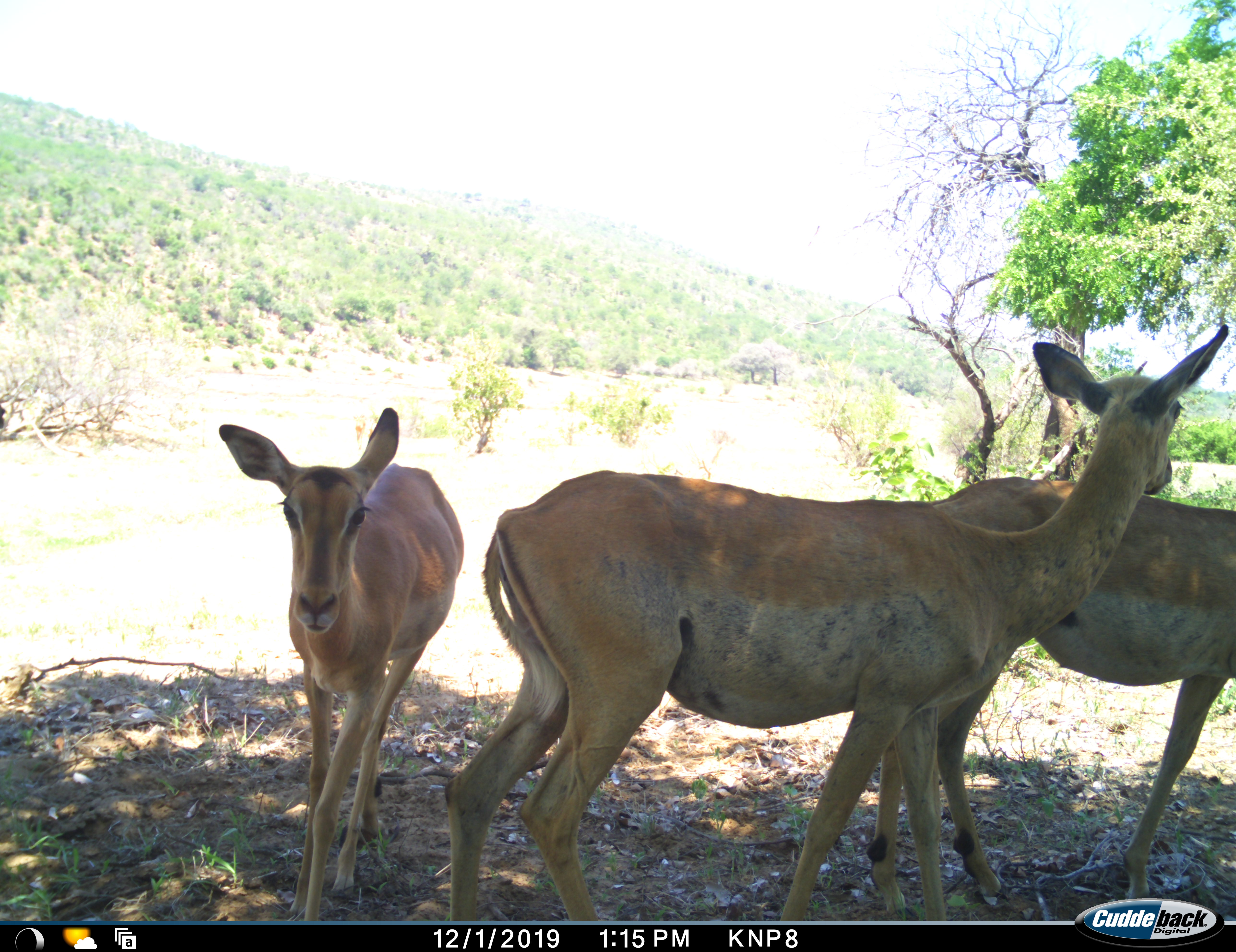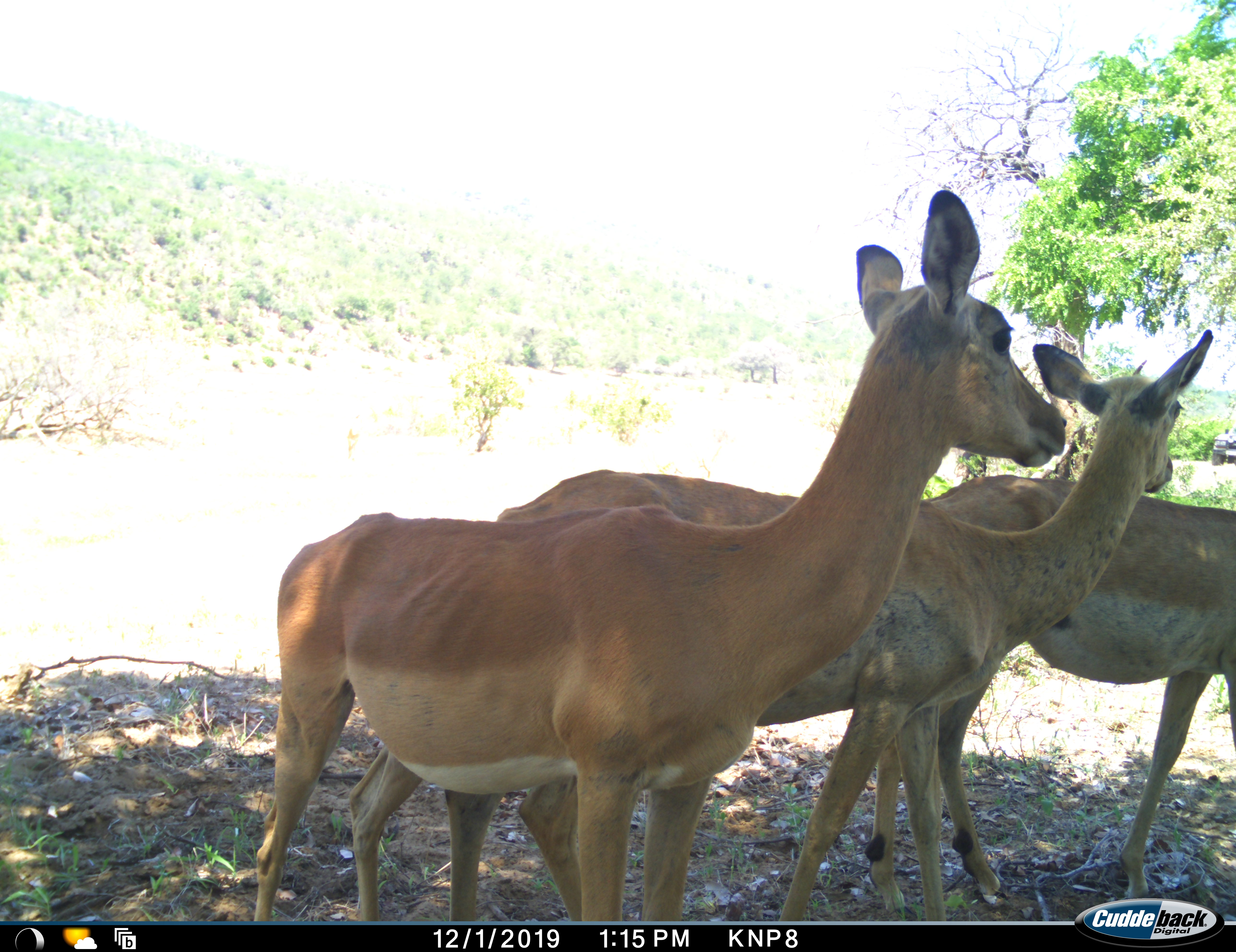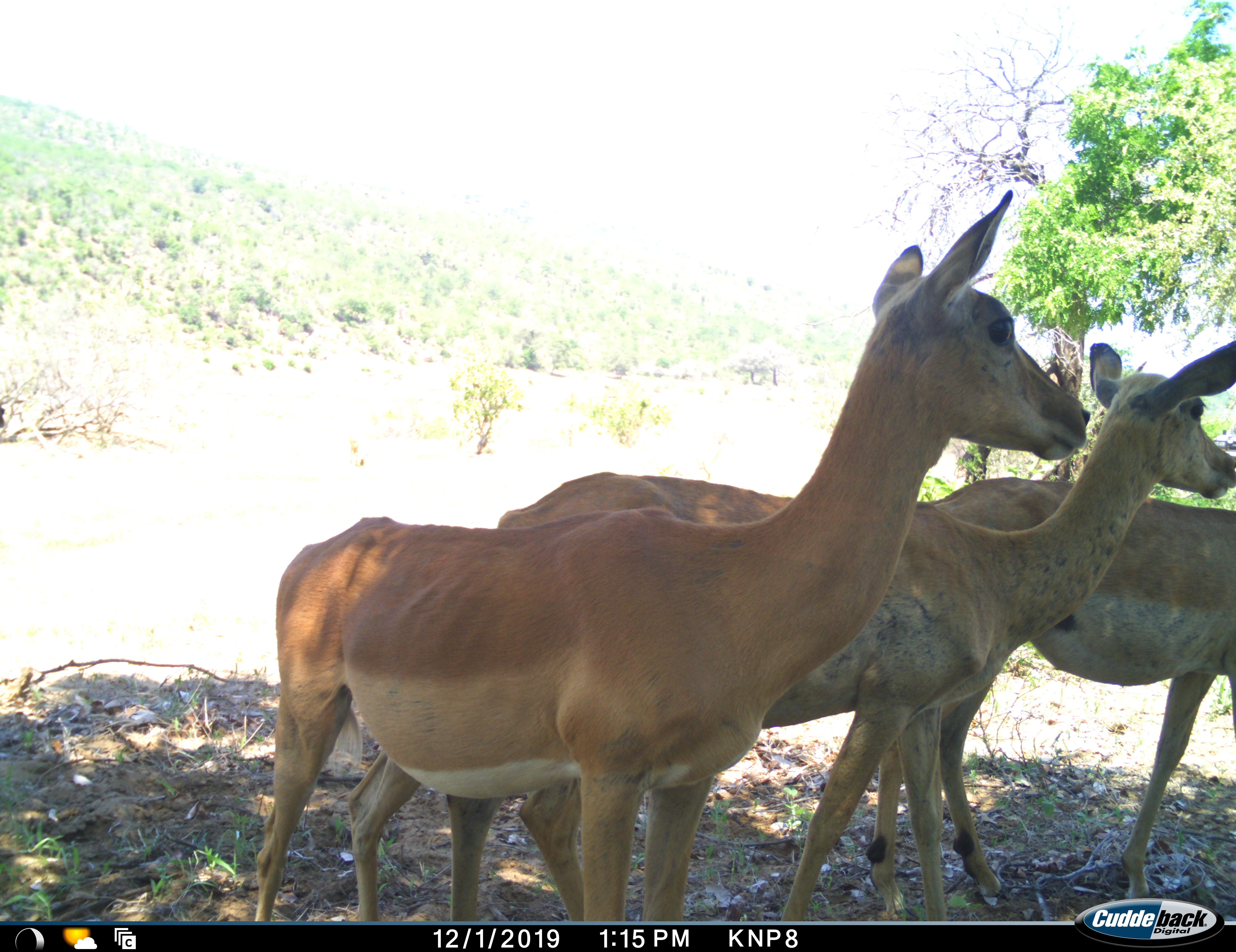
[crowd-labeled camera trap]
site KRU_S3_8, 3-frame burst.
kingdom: Animalia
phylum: Chordata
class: Mammalia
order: Artiodactyla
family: Bovidae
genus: Aepyceros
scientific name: Aepyceros melampus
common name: impala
Impala (Aepyceros melampus), count 3. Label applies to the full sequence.